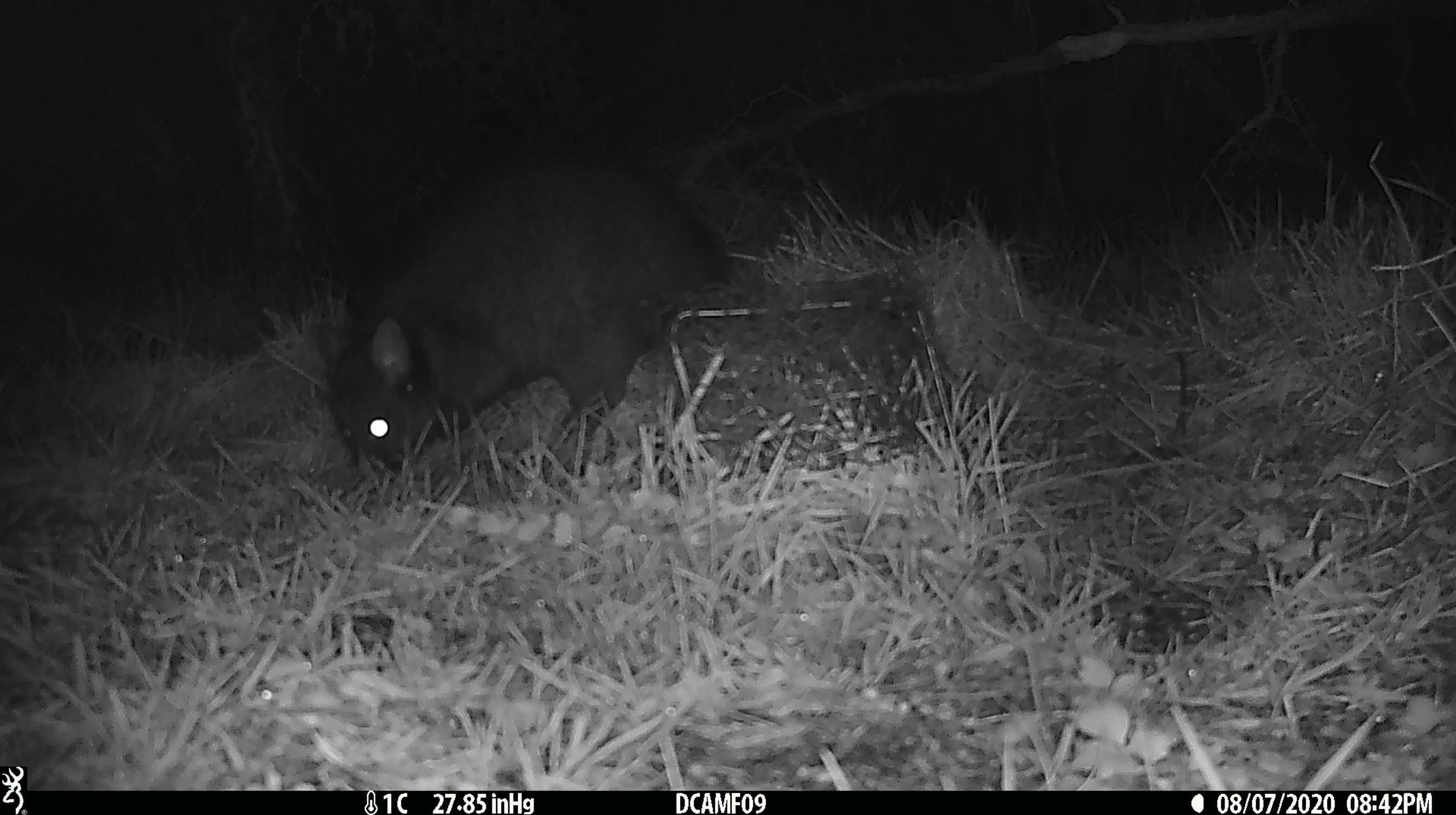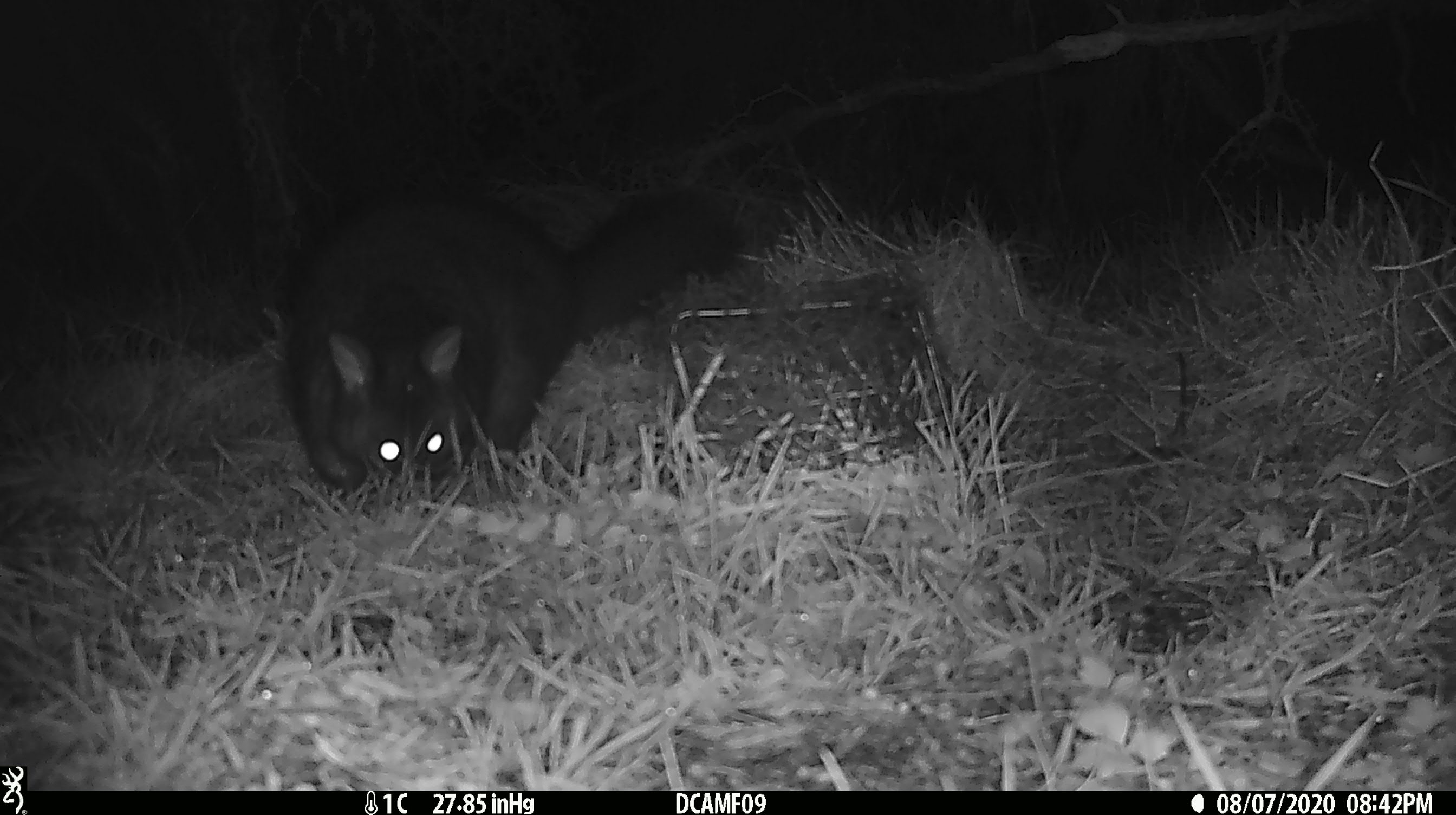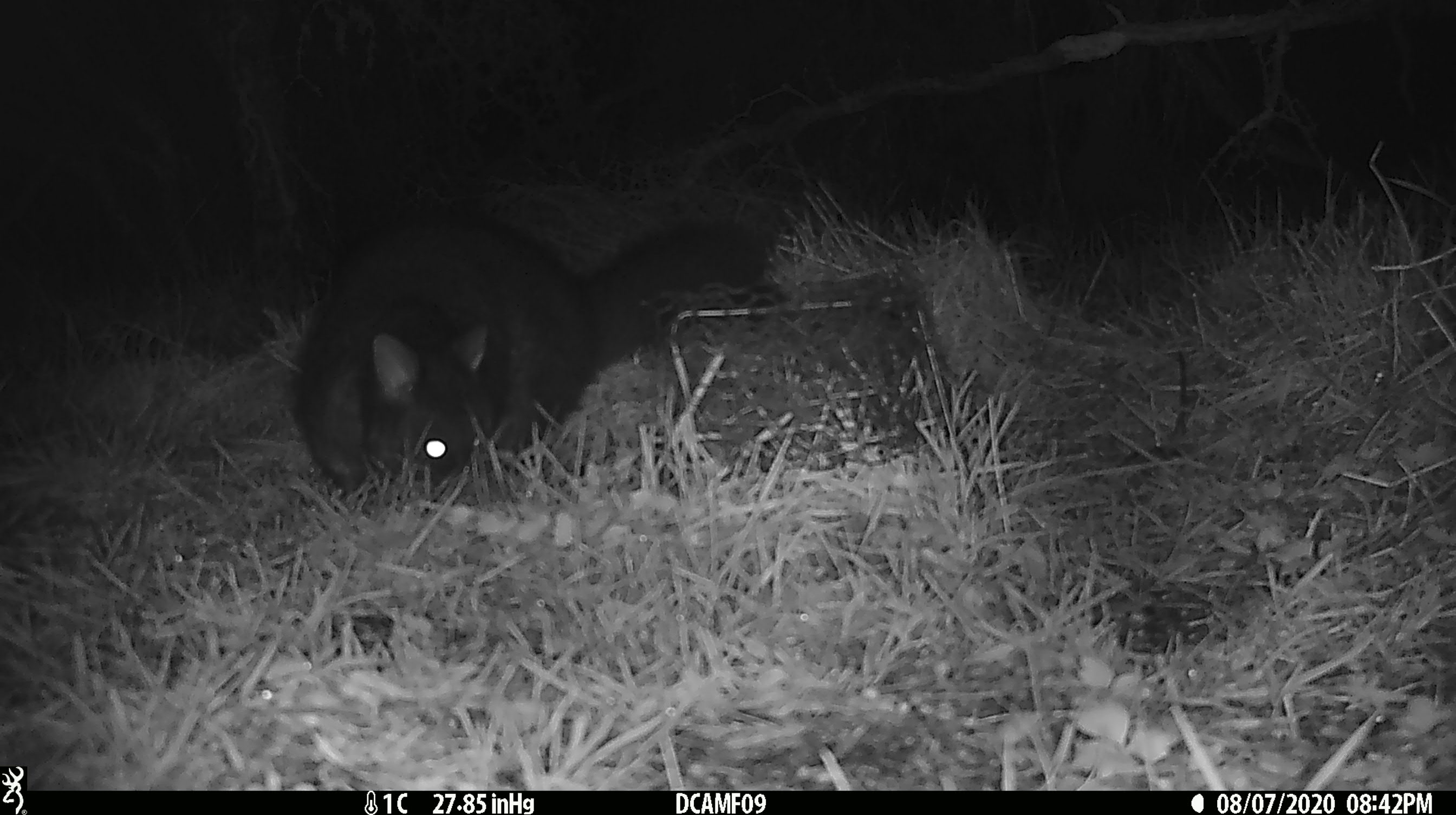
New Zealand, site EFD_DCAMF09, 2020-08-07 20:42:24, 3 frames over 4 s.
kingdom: Animalia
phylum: Chordata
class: Mammalia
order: Diprotodontia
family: Phalangeridae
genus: Trichosurus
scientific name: Trichosurus vulpecula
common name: common brushtail possum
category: possum